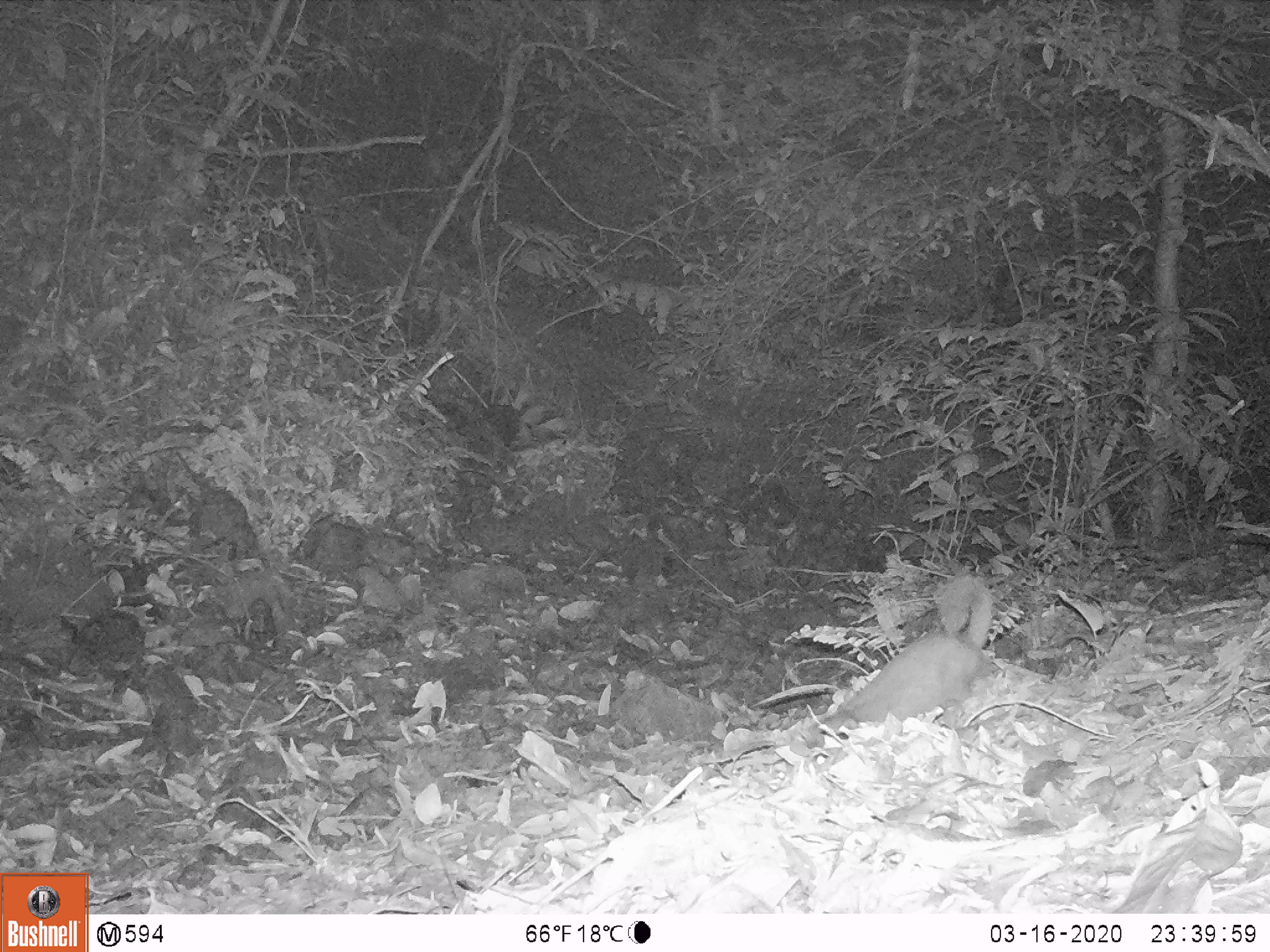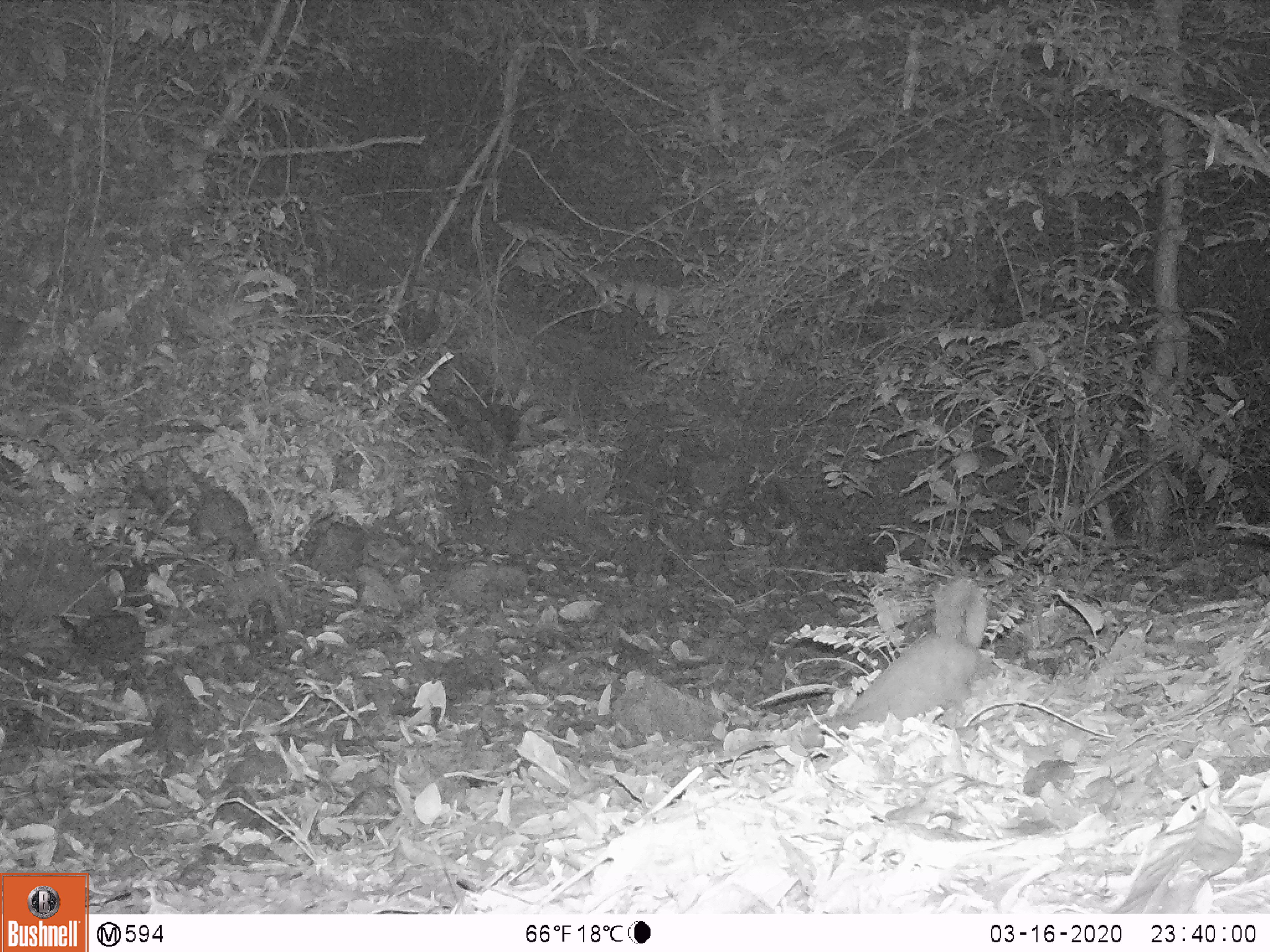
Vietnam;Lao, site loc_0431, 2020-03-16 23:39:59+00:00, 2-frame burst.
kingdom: Animalia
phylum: Chordata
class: Mammalia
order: Carnivora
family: Mustelidae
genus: Melogale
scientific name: Melogale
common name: ferret badger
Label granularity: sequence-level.